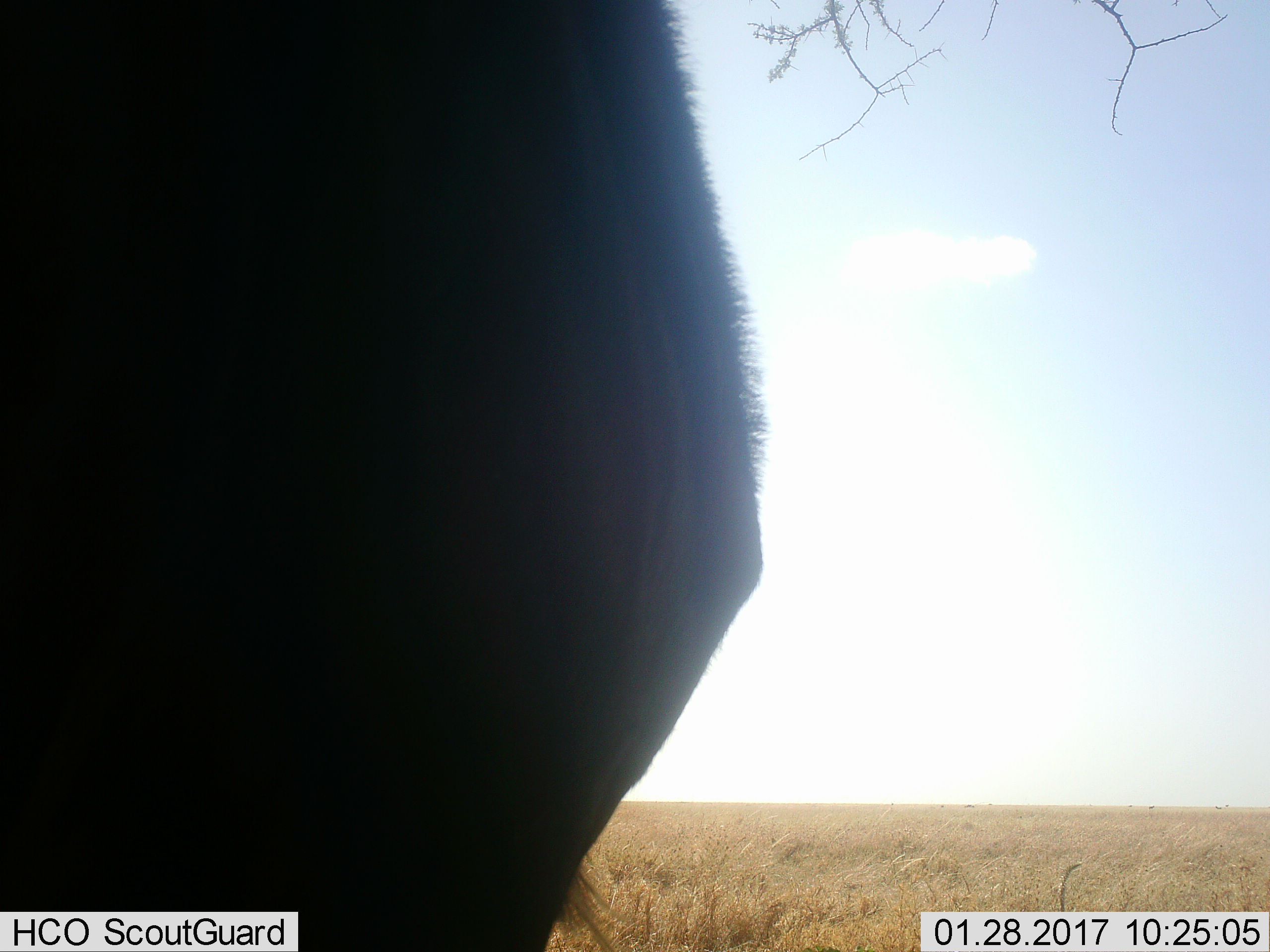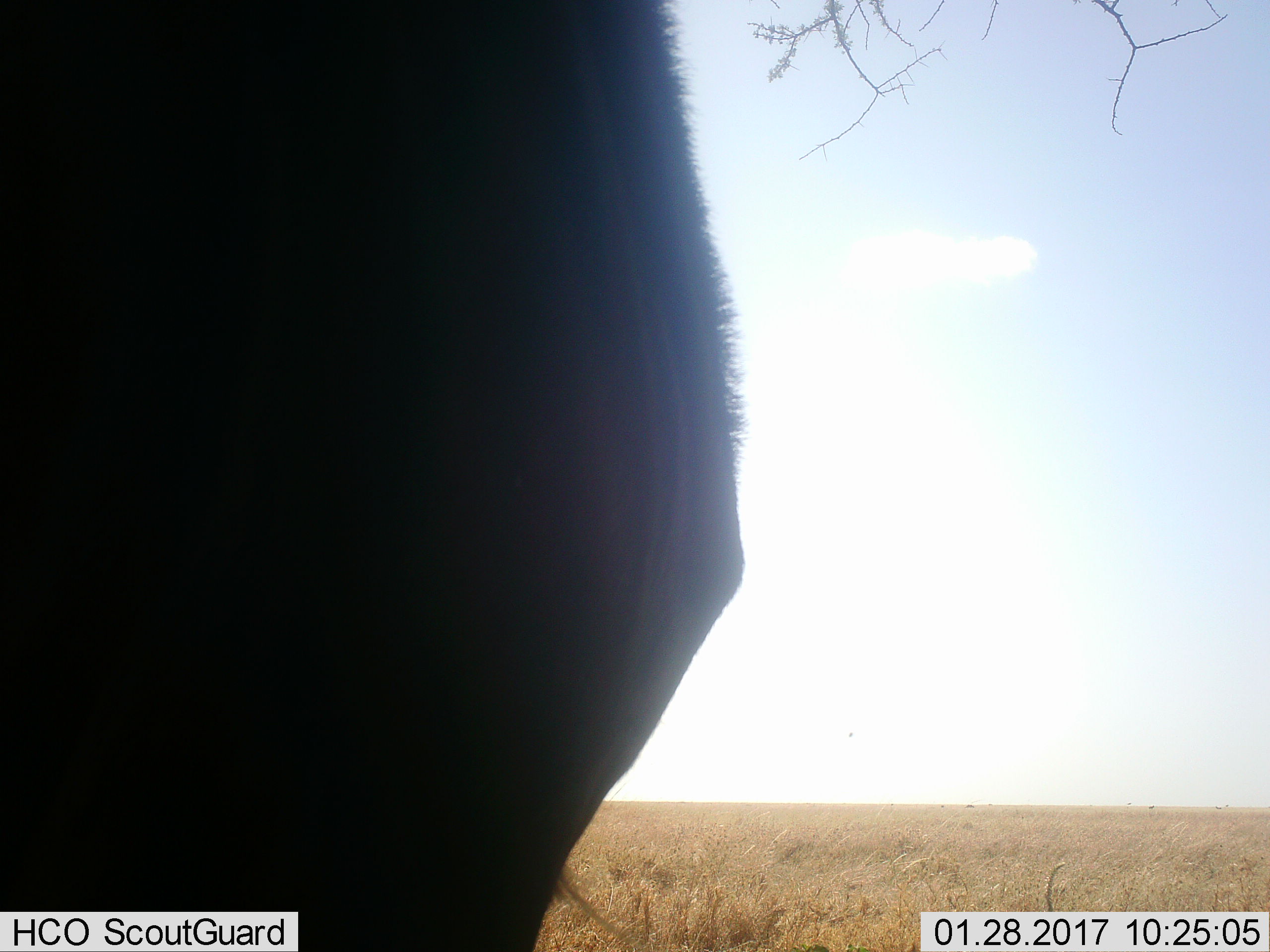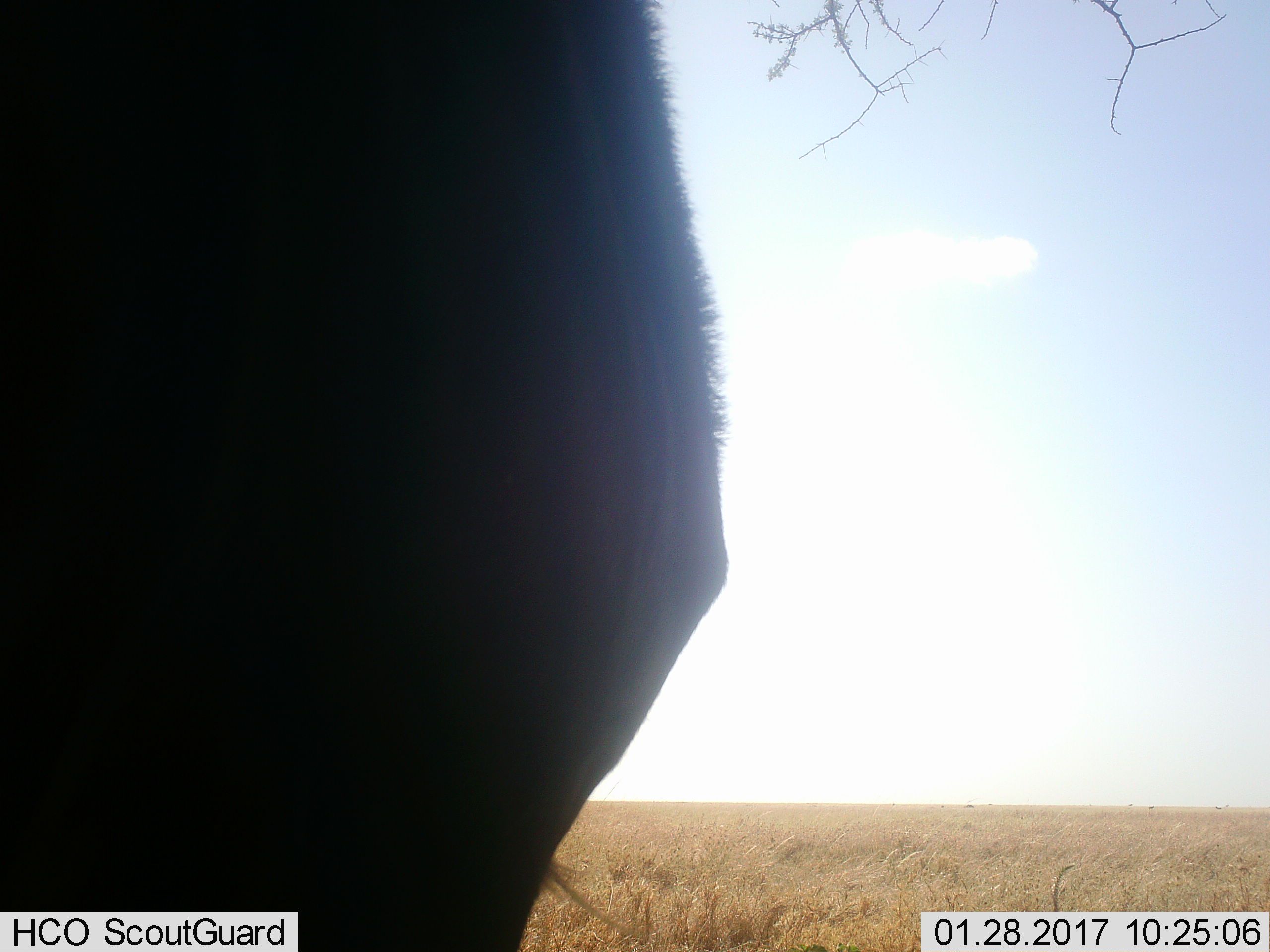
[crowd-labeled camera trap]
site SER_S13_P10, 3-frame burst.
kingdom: Animalia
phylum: Chordata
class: Mammalia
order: Artiodactyla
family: Bovidae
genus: Connochaetes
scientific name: Connochaetes taurinus taurinus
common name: blue wildebeest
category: wildebeestblue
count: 1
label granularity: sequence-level